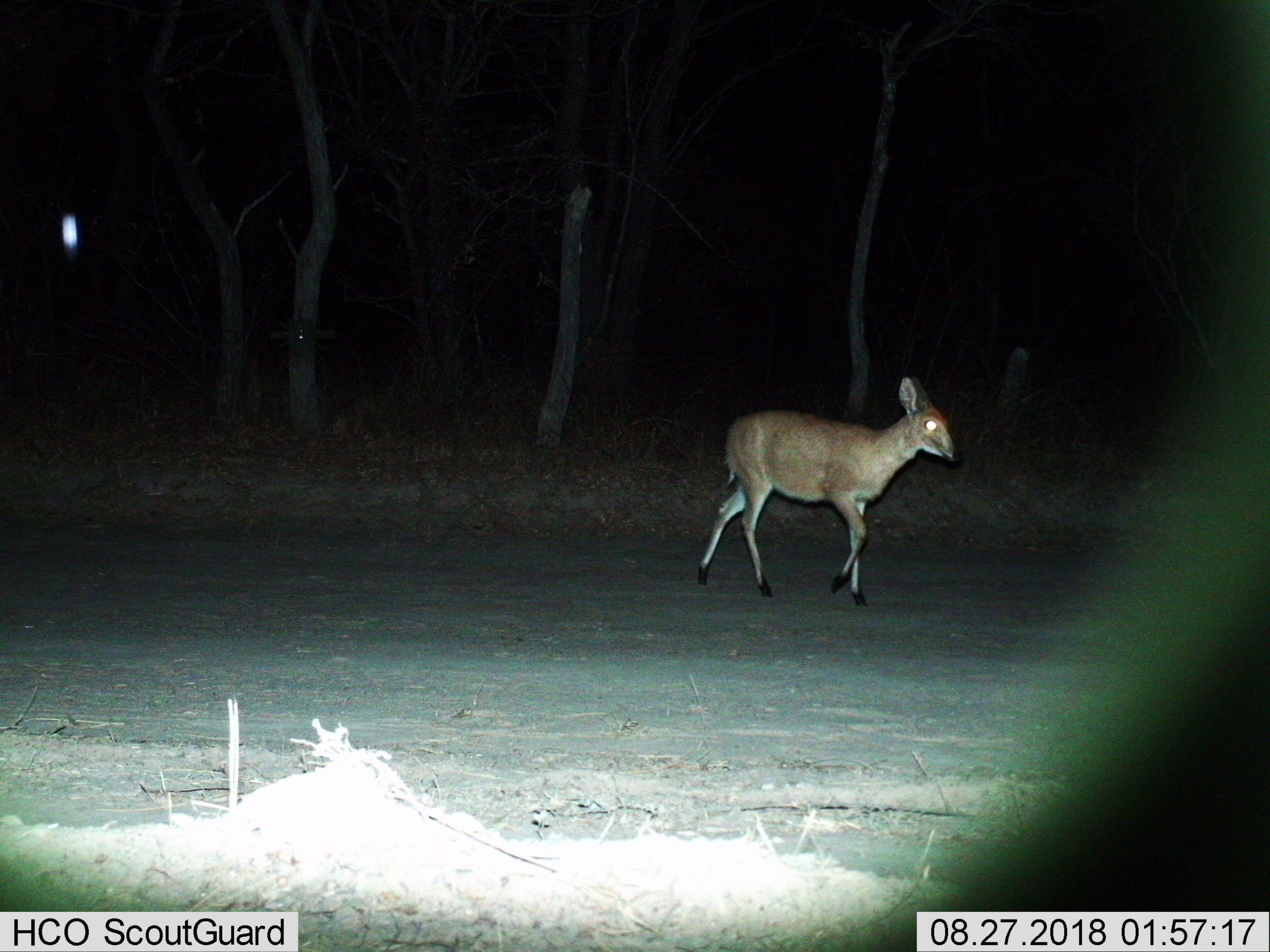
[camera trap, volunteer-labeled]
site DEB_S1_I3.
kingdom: Animalia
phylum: Chordata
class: Mammalia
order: Artiodactyla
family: Bovidae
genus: Sylvicapra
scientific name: Sylvicapra grimmia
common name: common duiker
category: duikercommongrey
Duikercommongrey (common duiker) (Sylvicapra grimmia), count 1. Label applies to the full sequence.